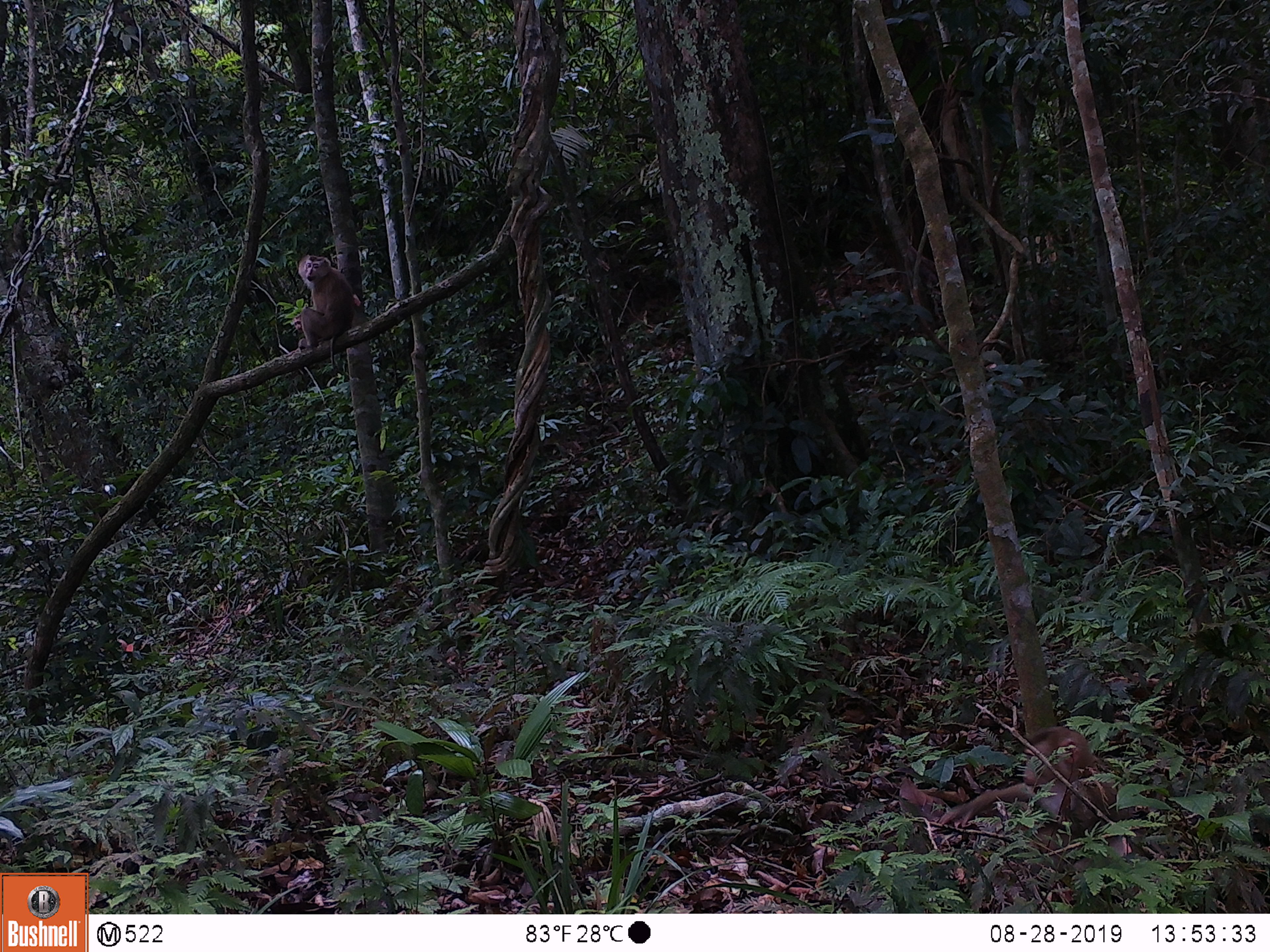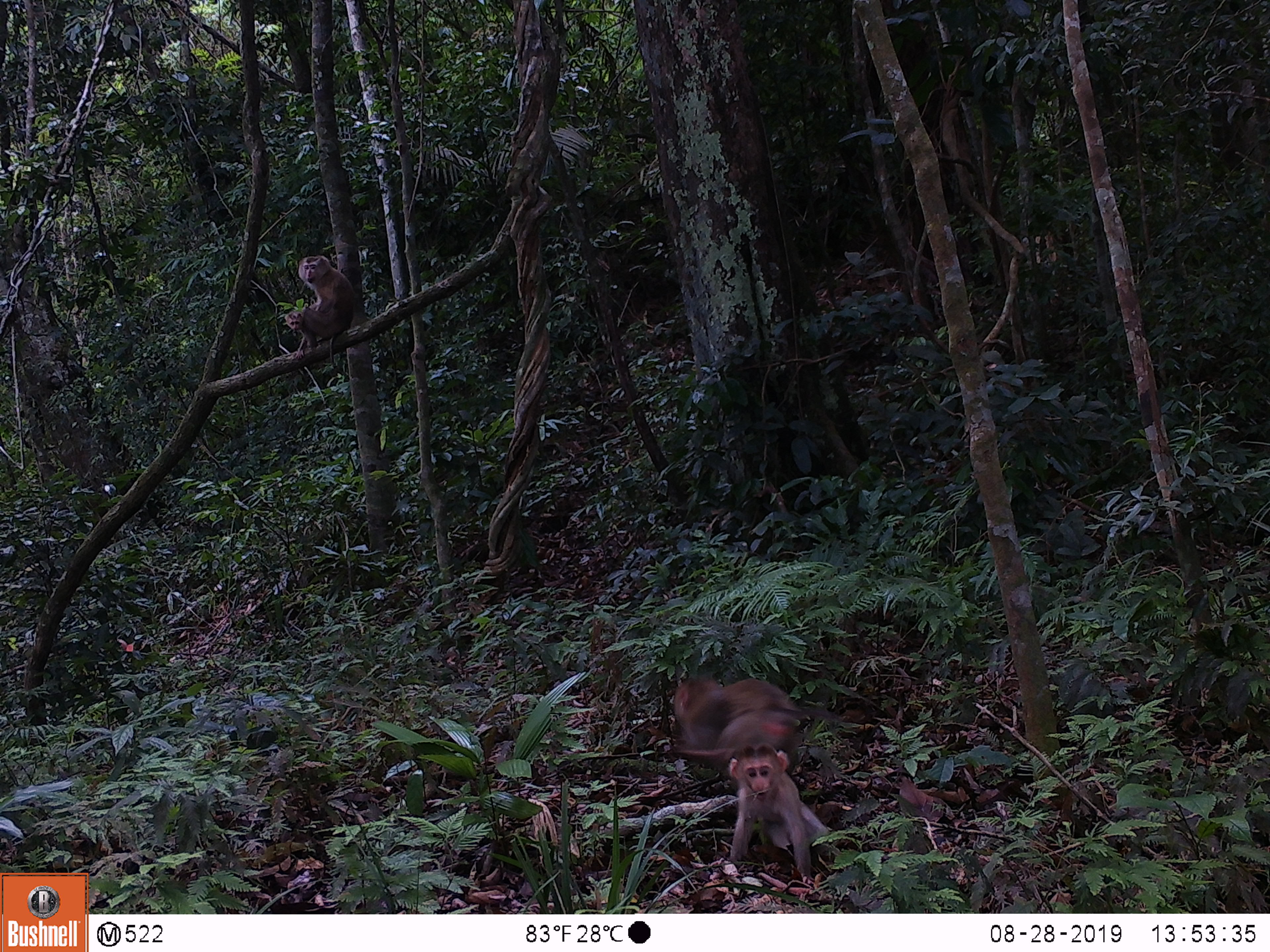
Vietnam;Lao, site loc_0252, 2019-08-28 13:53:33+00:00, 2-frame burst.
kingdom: Animalia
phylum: Chordata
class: Mammalia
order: Primates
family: Cercopithecidae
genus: Macaca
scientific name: Macaca nemestrina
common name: pig-tailed macaque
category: pig tailed macaque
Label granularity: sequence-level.